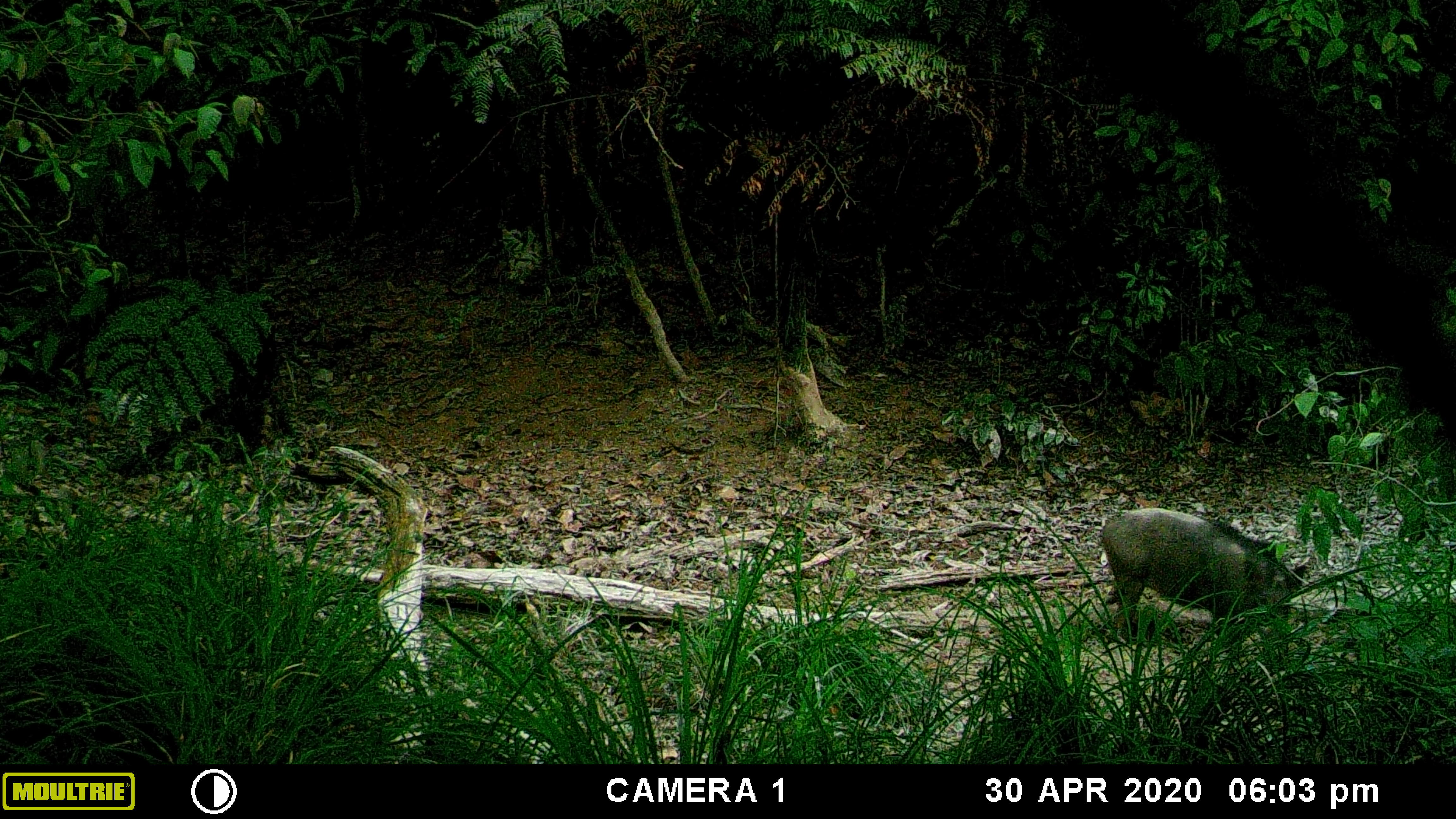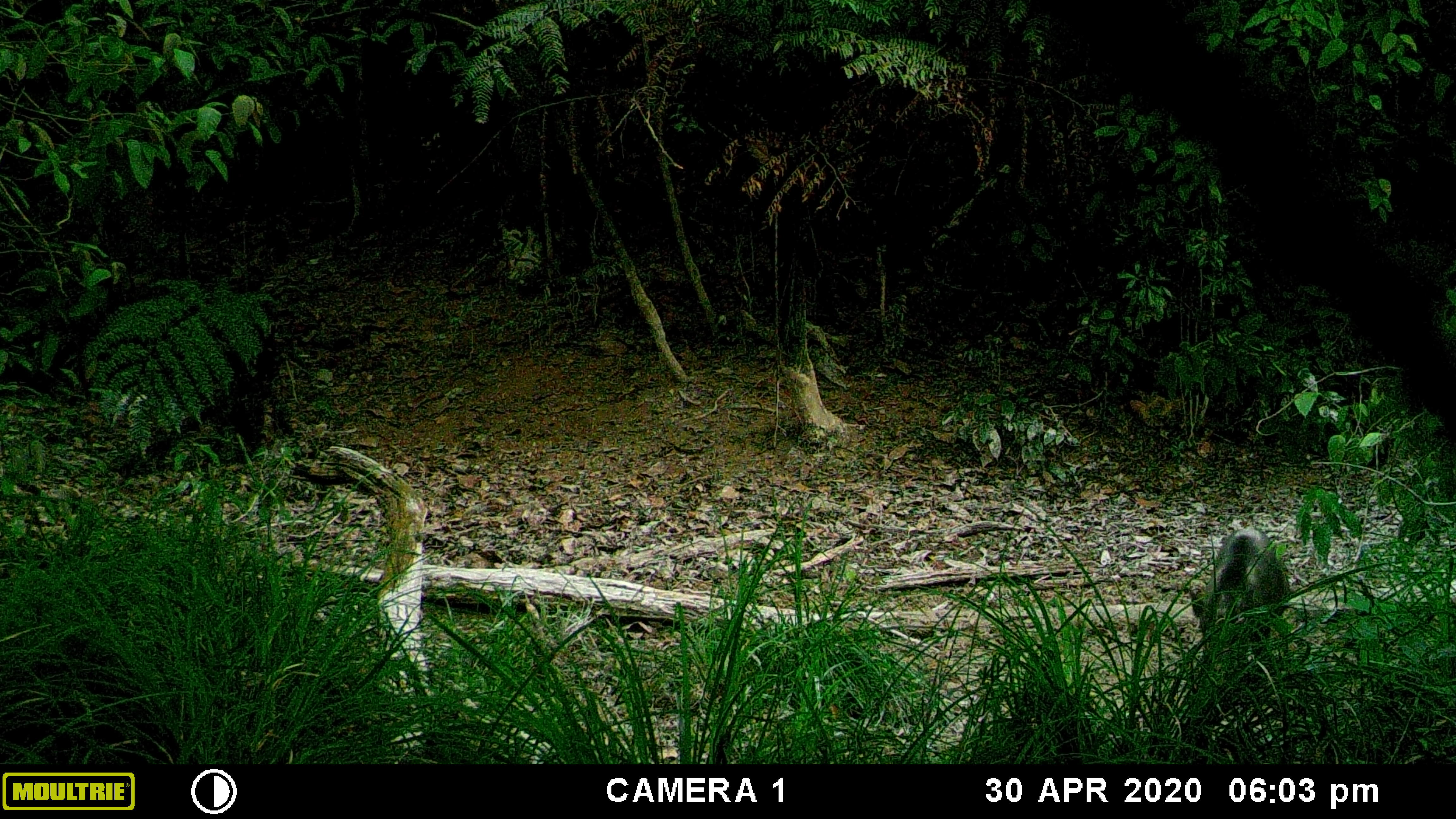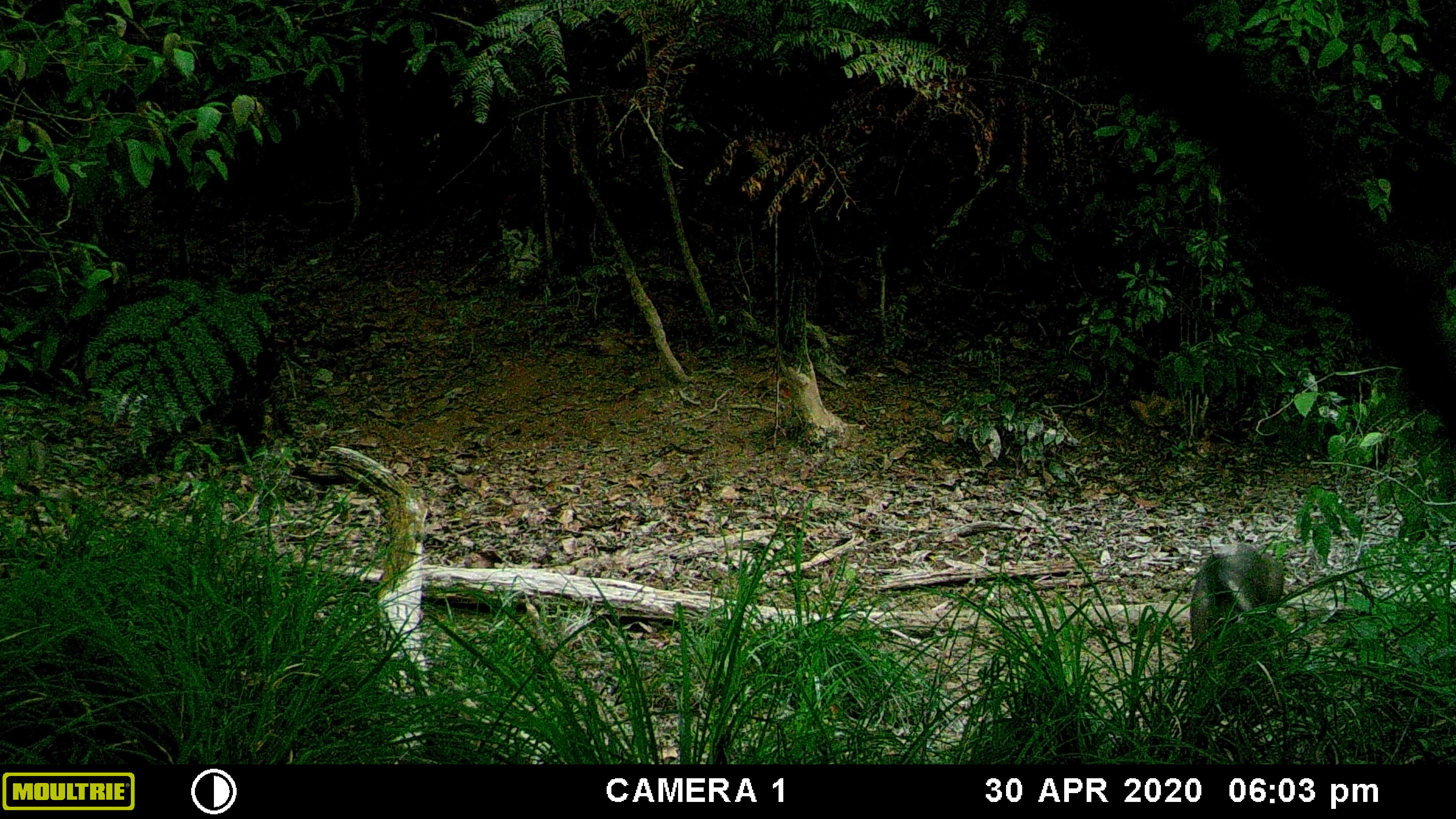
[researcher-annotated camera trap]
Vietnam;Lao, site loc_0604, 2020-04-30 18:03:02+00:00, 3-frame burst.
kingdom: Animalia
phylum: Chordata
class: Mammalia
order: Artiodactyla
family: Suidae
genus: Sus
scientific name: Sus scrofa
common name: eurasian wild pig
Eurasian wild pig (Sus scrofa). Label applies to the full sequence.